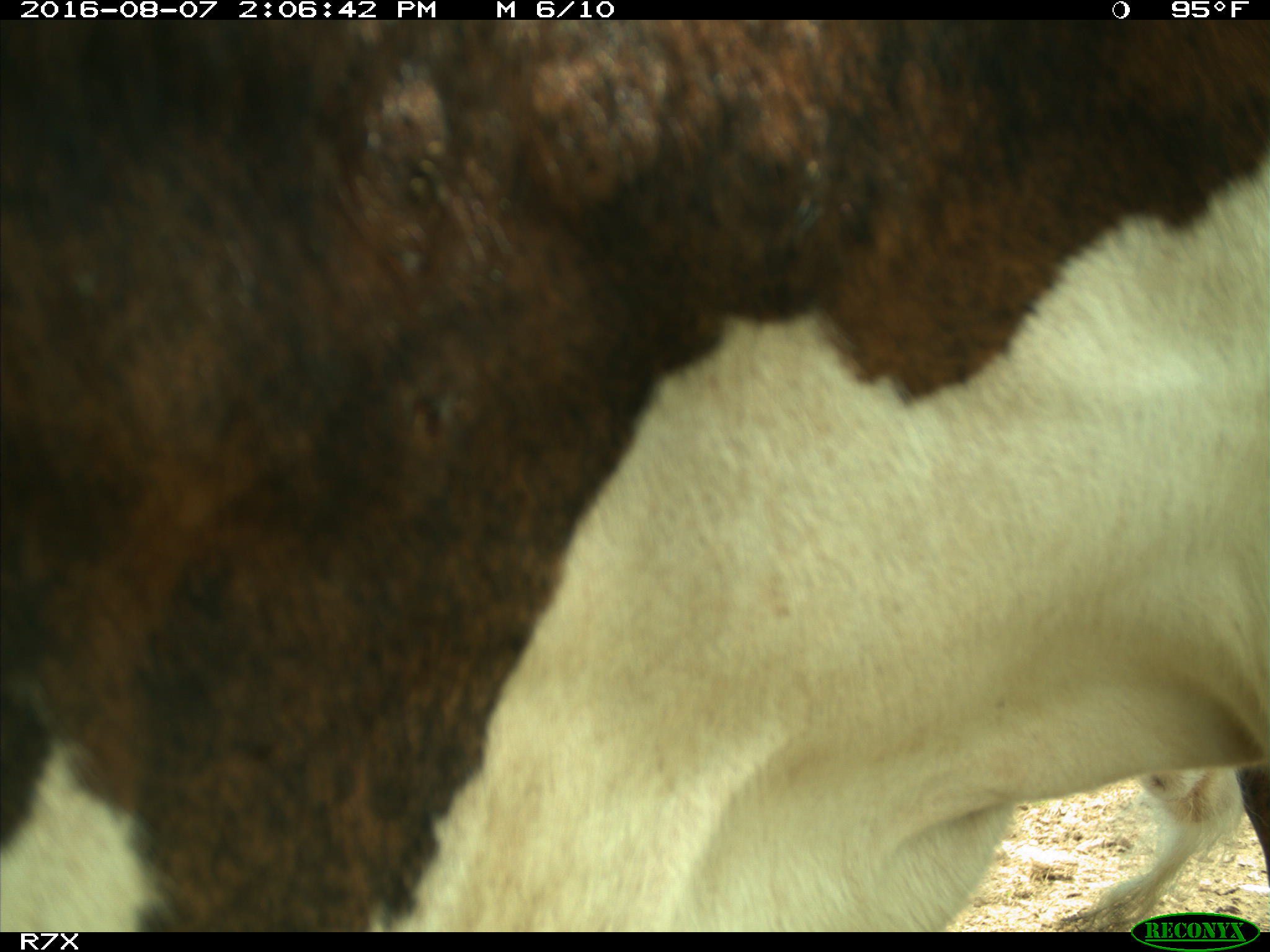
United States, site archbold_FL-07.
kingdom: Animalia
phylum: Chordata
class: Mammalia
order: Artiodactyla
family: Bovidae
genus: Bos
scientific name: Bos taurus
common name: domestic cow